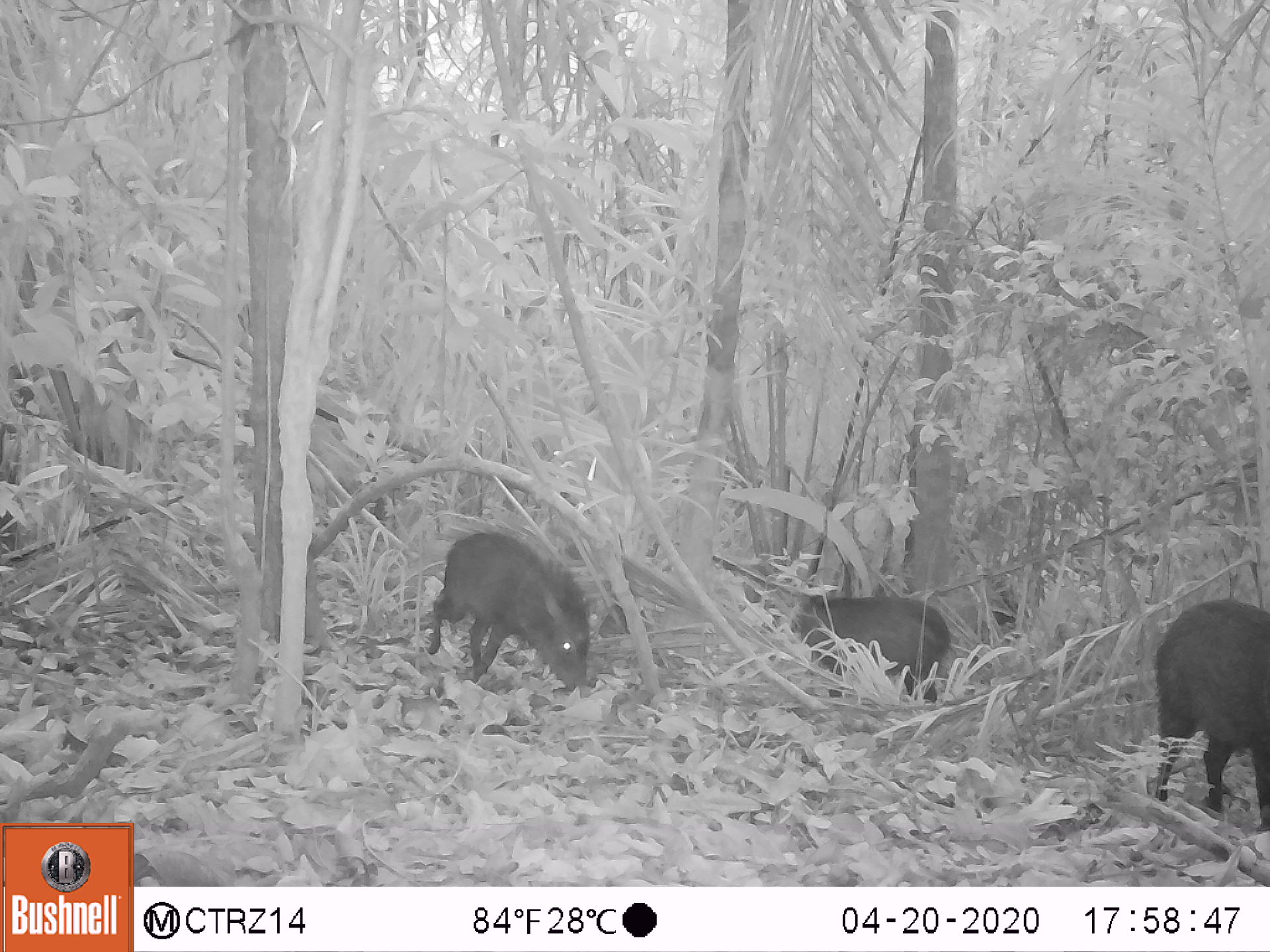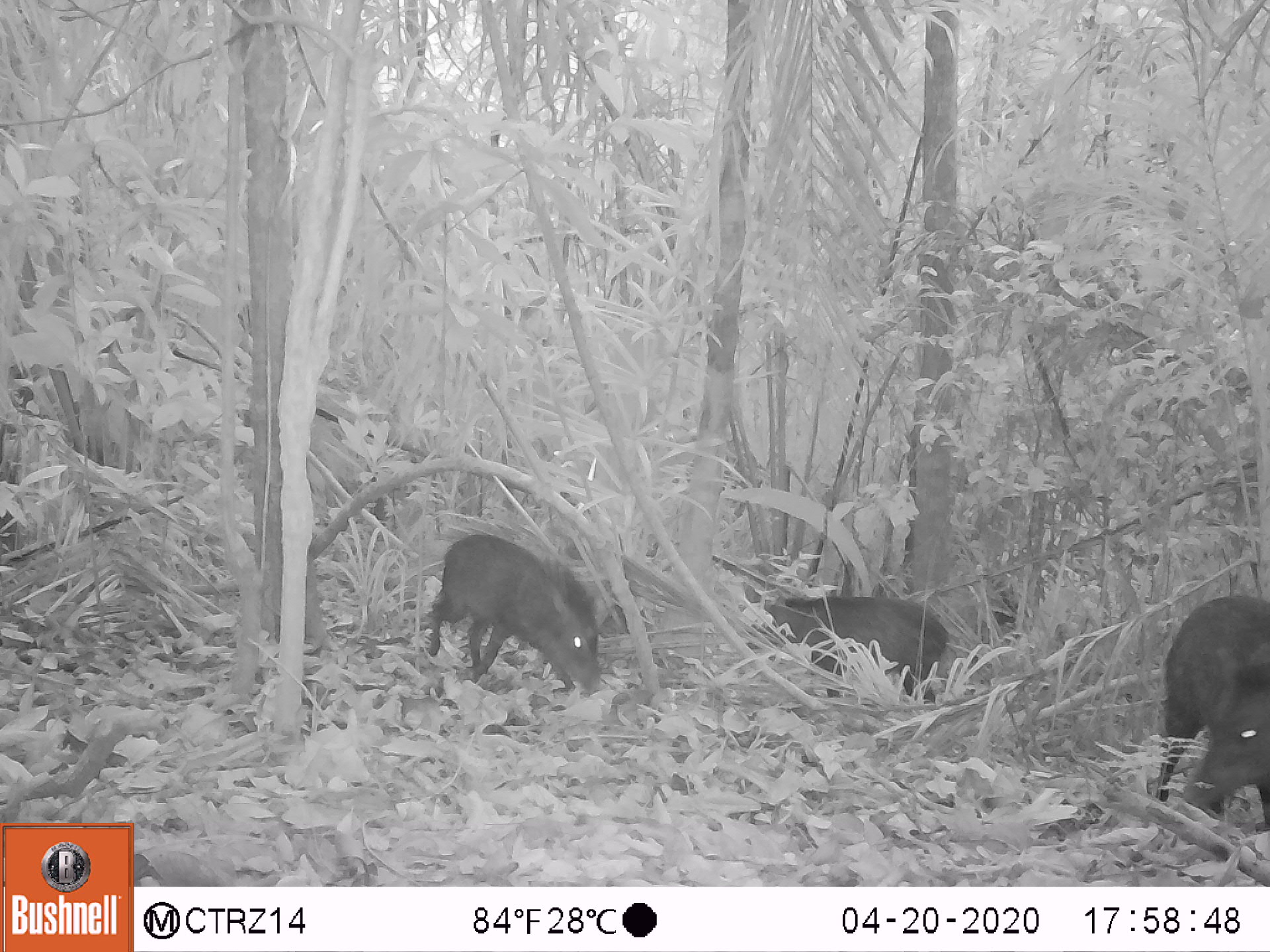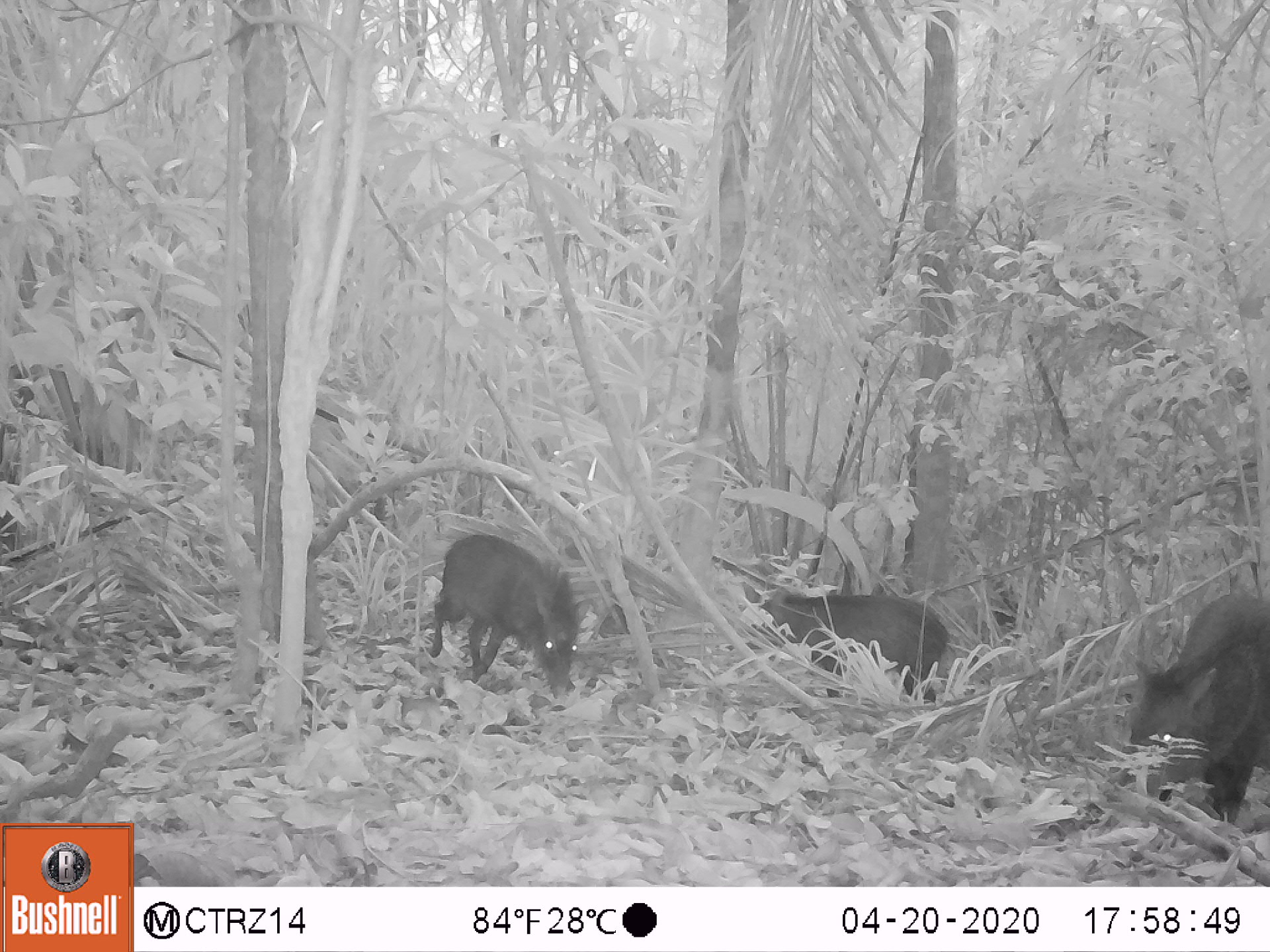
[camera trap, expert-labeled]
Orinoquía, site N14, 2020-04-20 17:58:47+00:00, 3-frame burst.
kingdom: Animalia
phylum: Chordata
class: Mammalia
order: Artiodactyla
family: Tayassuidae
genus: Pecari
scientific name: Pecari tajacu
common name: collared peccary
Collared peccary (Pecari tajacu).